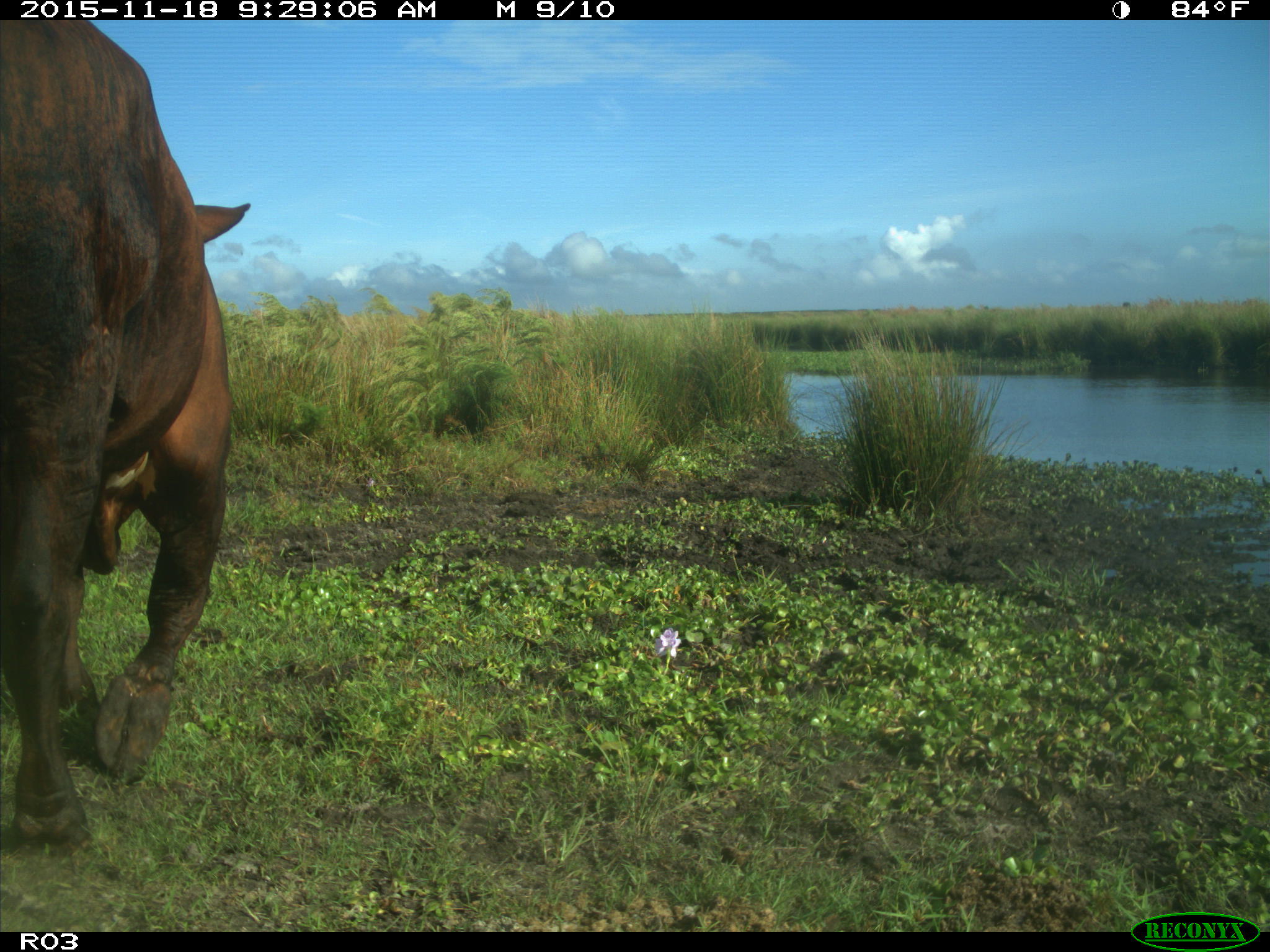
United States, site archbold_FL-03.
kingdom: Animalia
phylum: Chordata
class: Mammalia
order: Artiodactyla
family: Bovidae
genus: Bos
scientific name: Bos taurus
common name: domestic cow